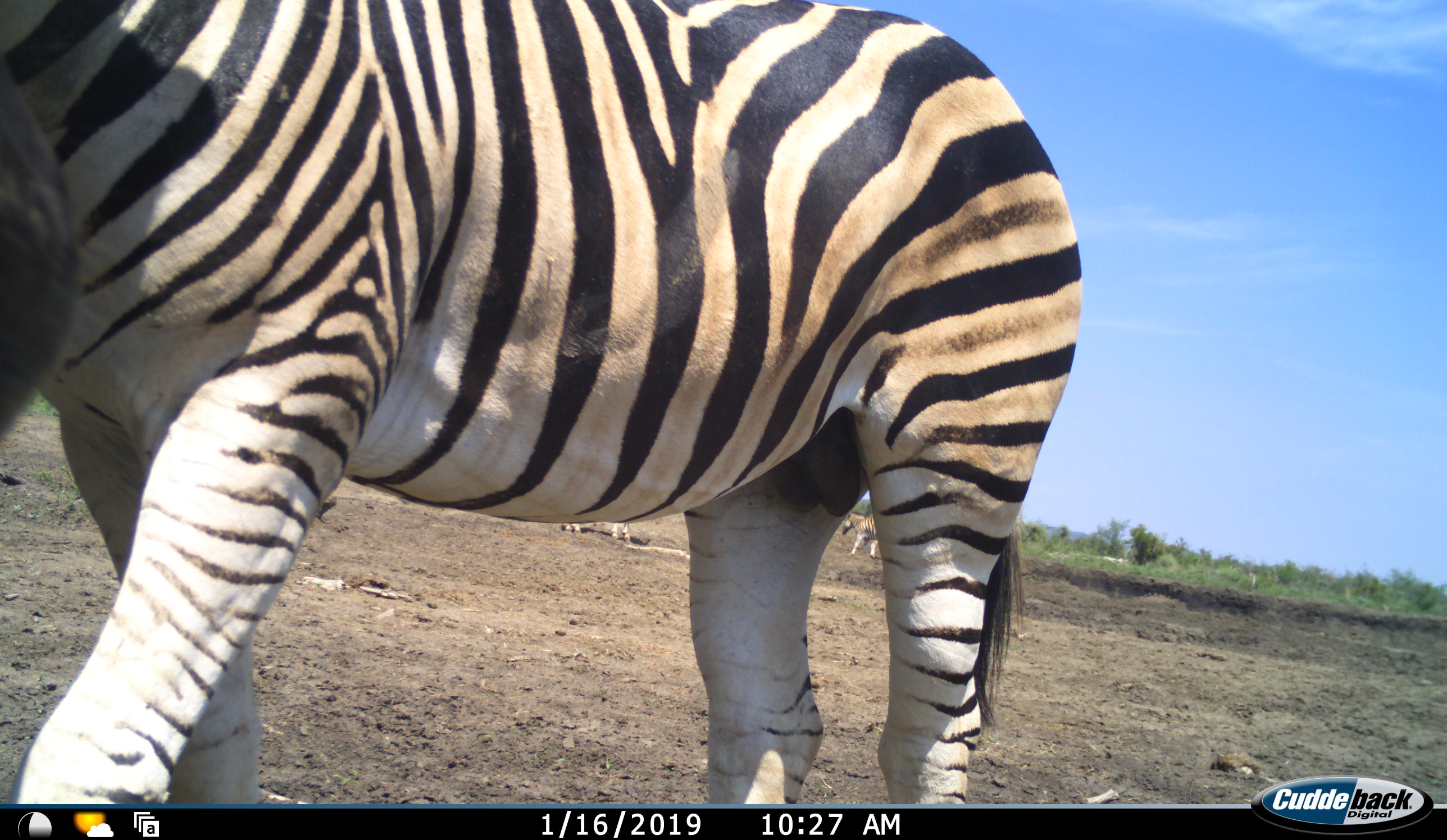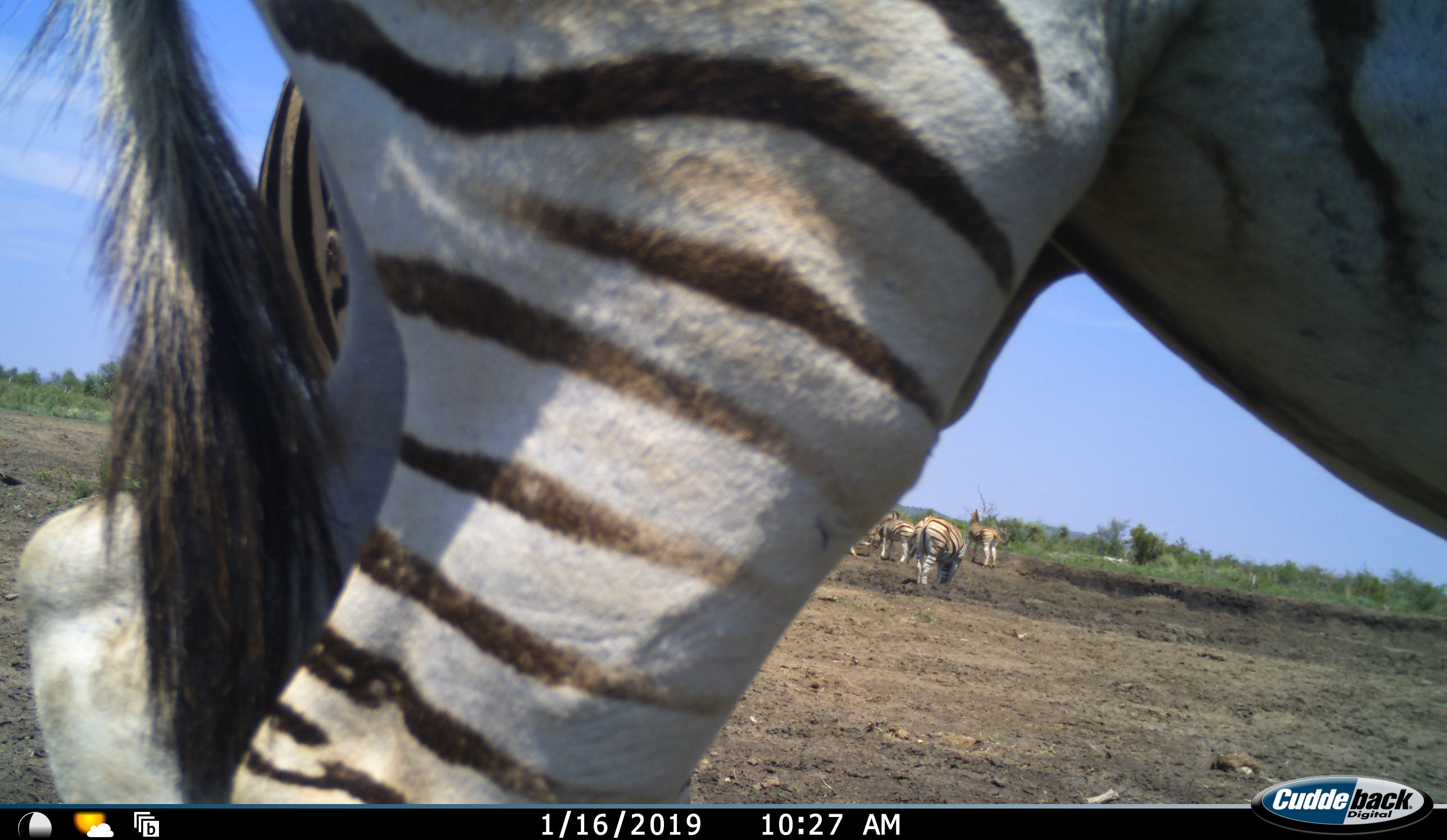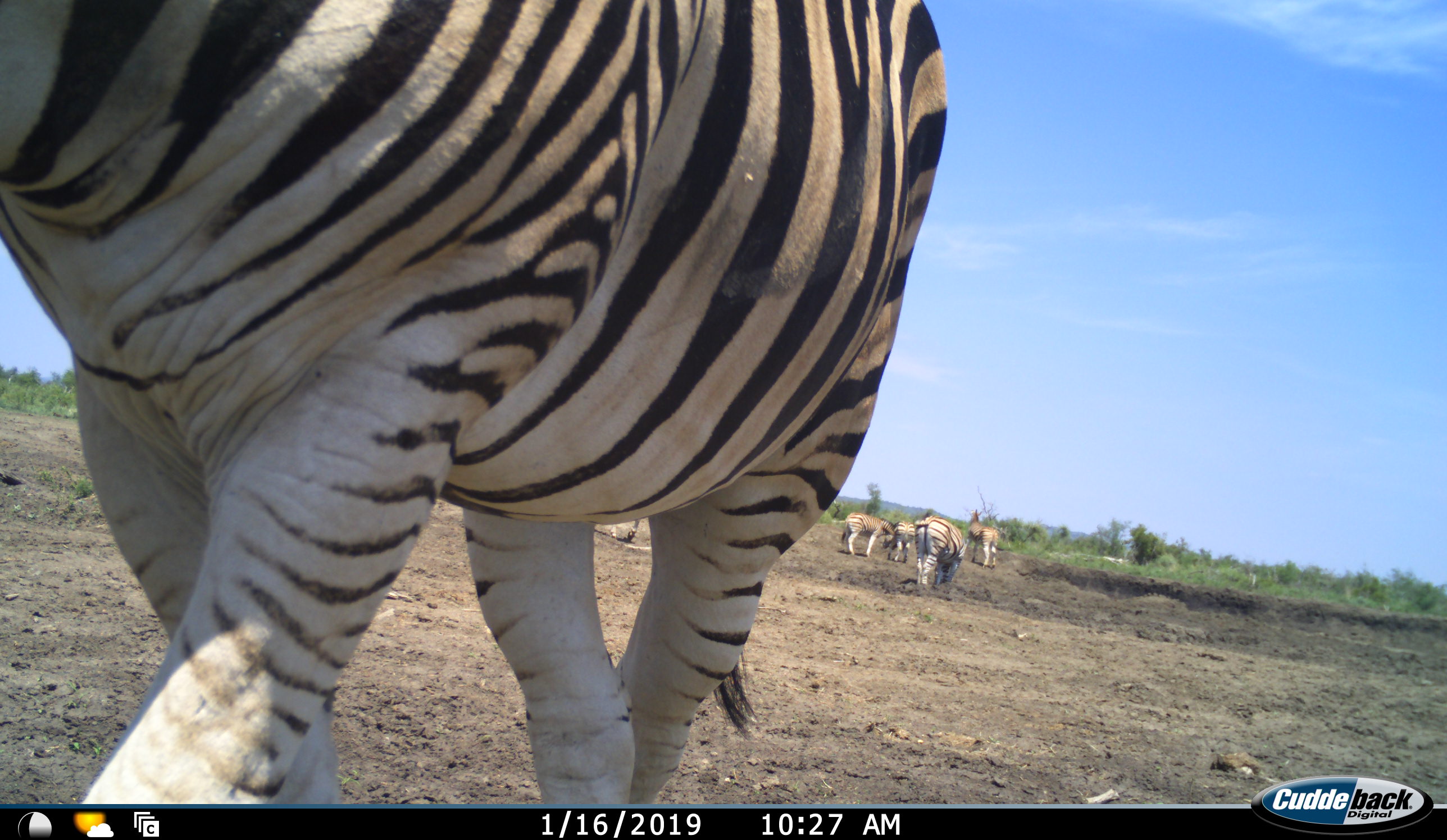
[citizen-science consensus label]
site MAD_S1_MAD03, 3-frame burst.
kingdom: Animalia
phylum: Chordata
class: Mammalia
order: Perissodactyla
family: Equidae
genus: Equus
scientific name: Equus quagga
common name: plains zebra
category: zebraplains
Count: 6.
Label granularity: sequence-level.